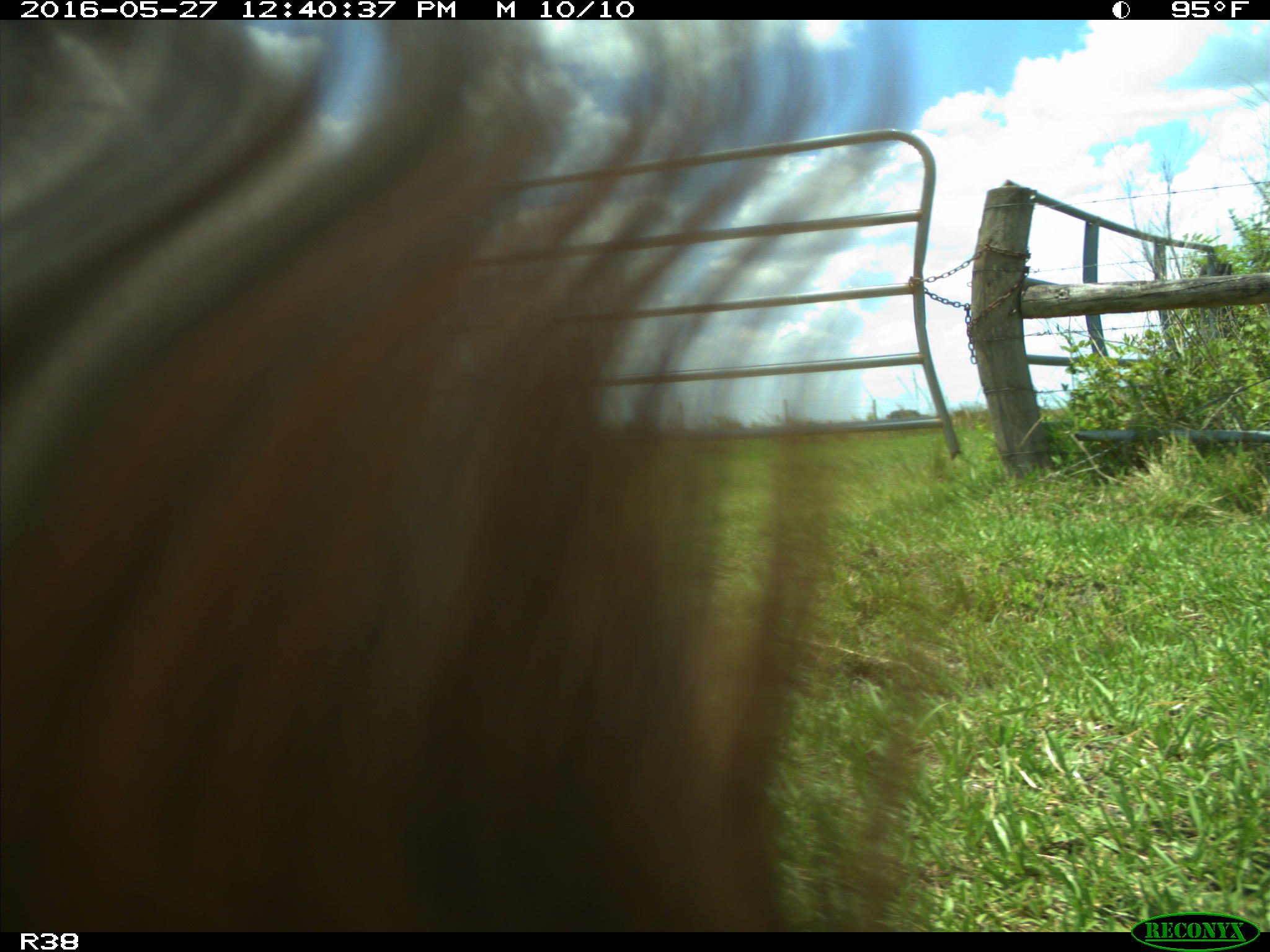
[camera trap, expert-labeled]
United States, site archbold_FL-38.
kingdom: Animalia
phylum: Chordata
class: Mammalia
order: Artiodactyla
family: Bovidae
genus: Bos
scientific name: Bos taurus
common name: domestic cow